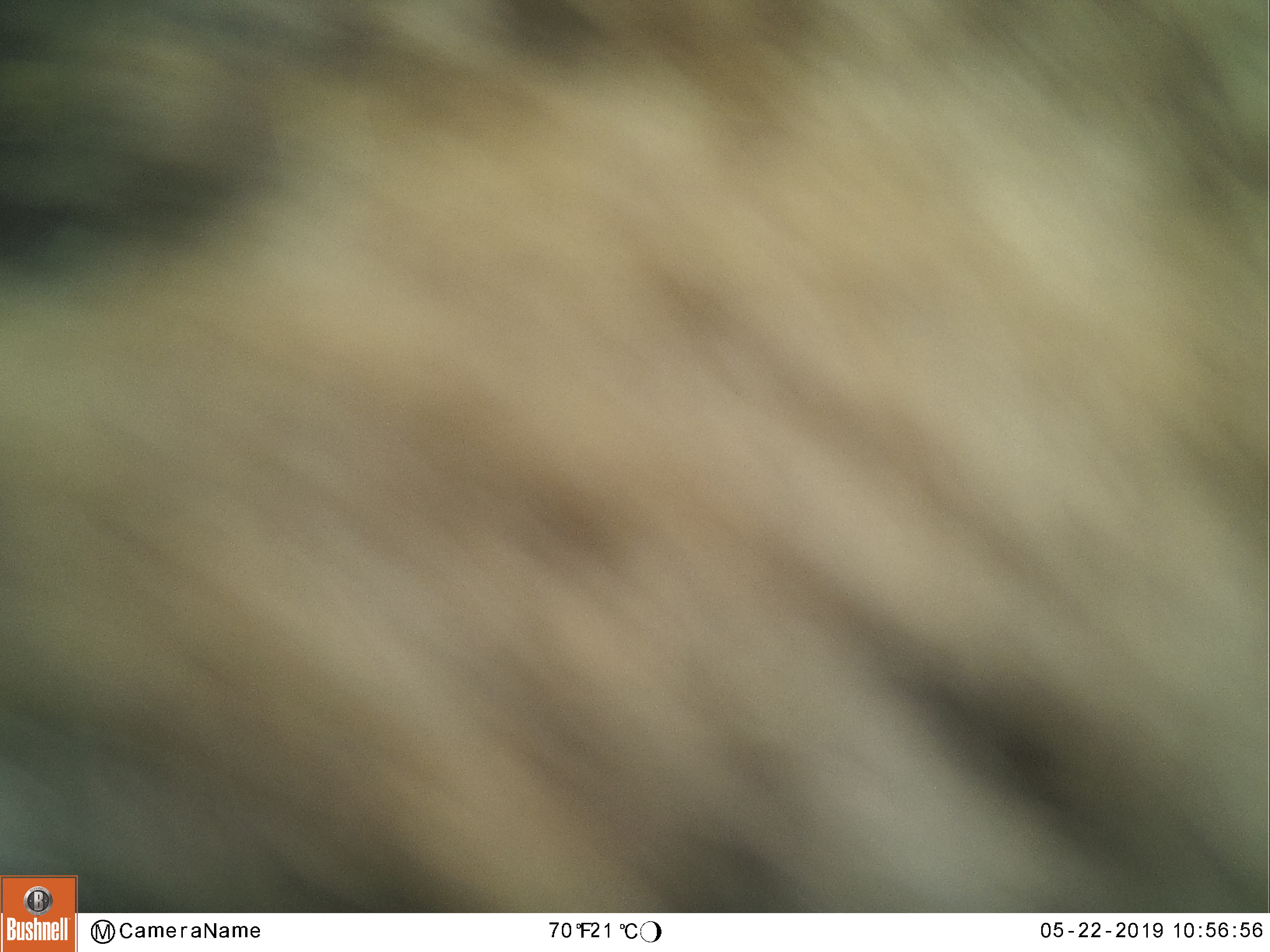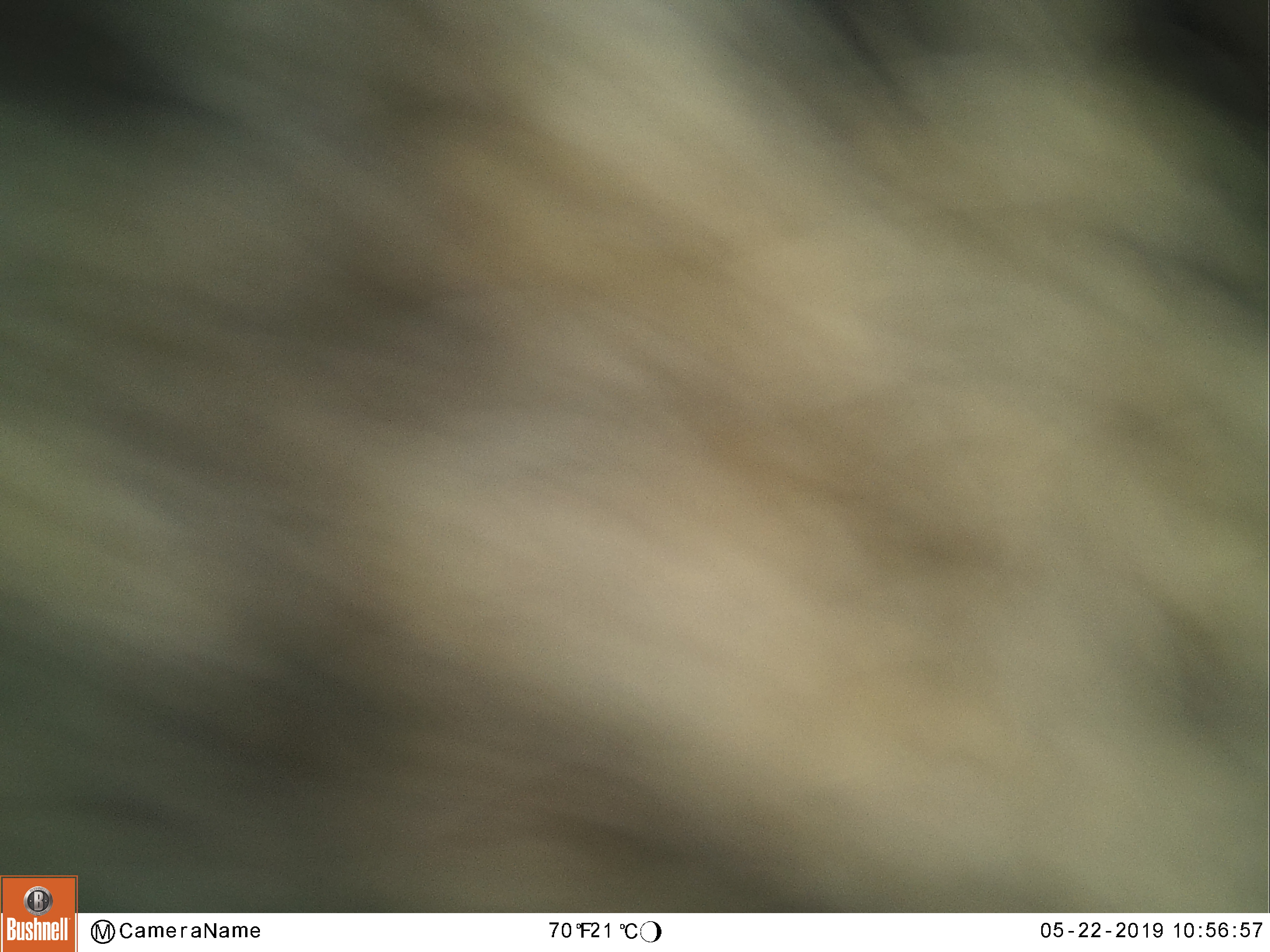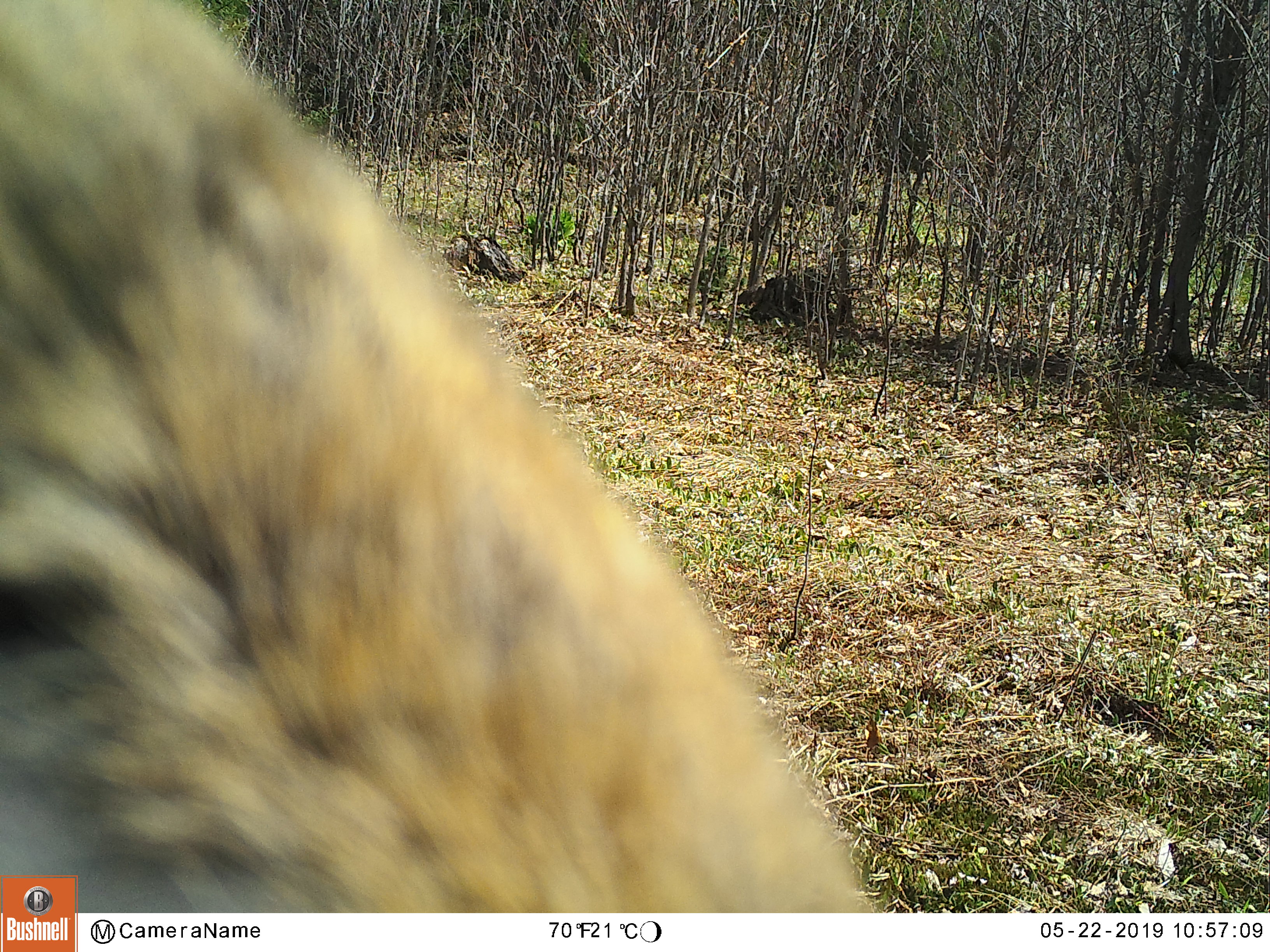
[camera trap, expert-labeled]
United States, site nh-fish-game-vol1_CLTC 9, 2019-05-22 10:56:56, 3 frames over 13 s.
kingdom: Animalia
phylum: Chordata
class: Mammalia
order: Artiodactyla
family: Cervidae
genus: Alces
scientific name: Alces alces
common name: moose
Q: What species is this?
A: Moose (Alces alces).